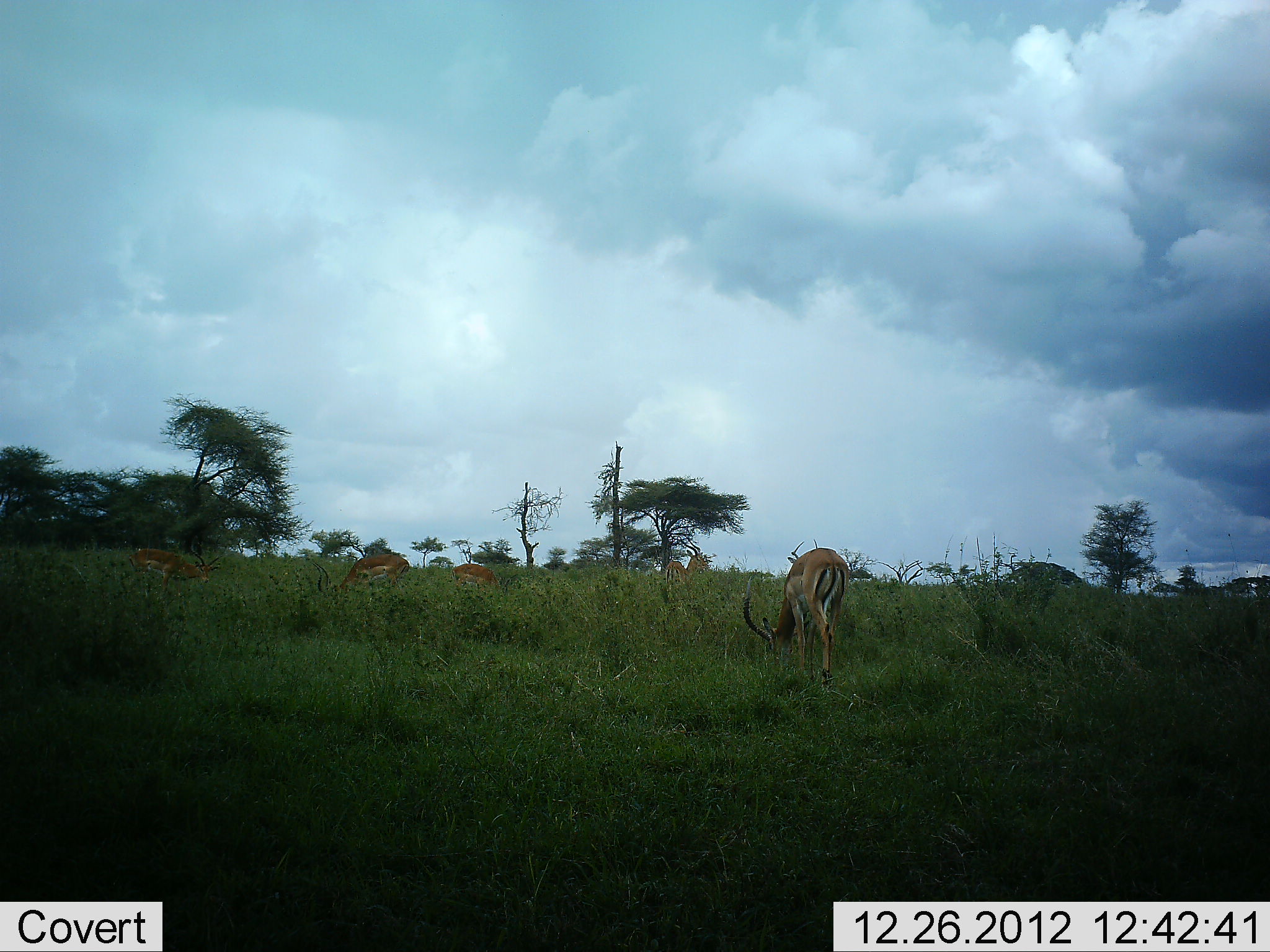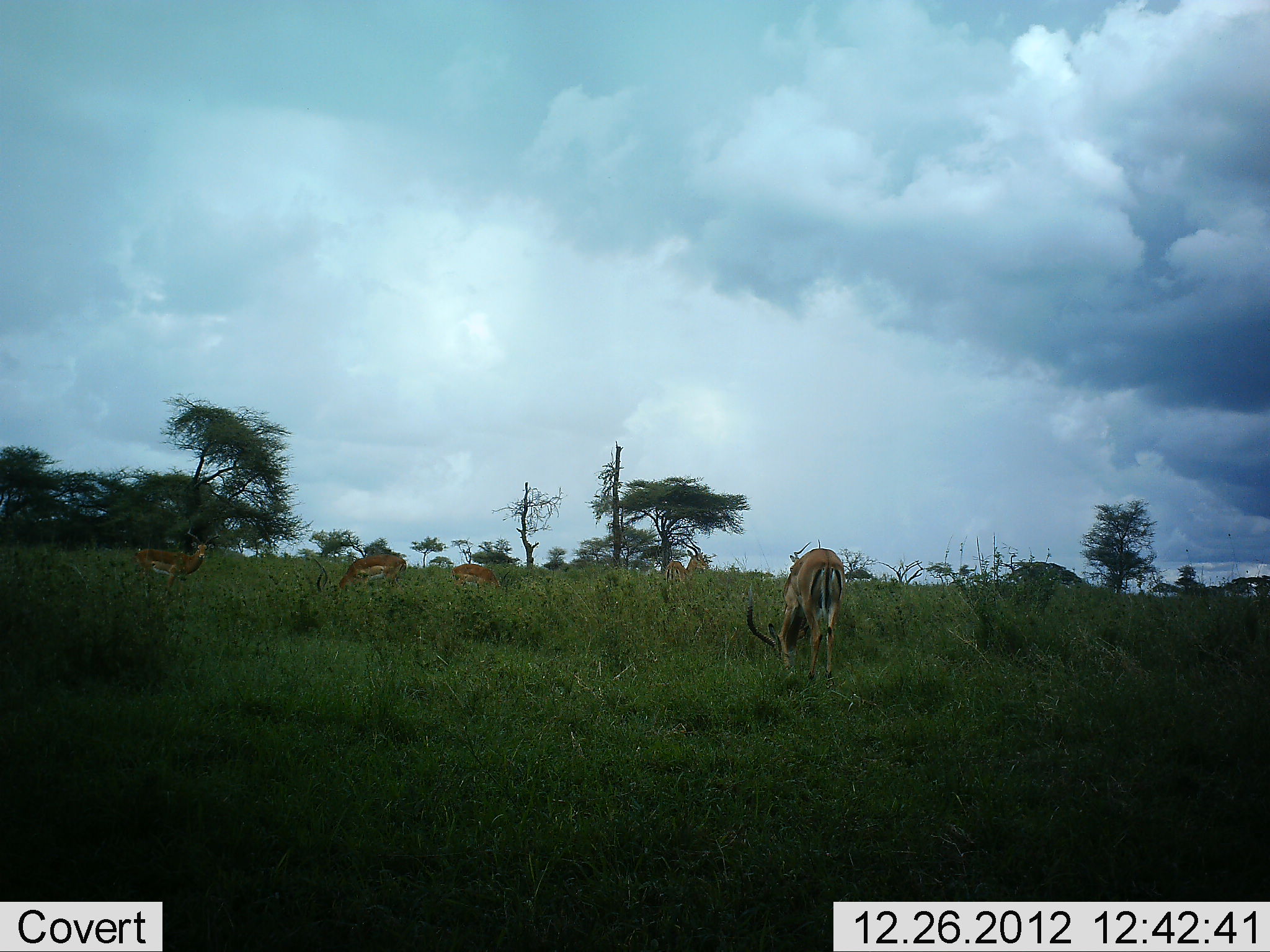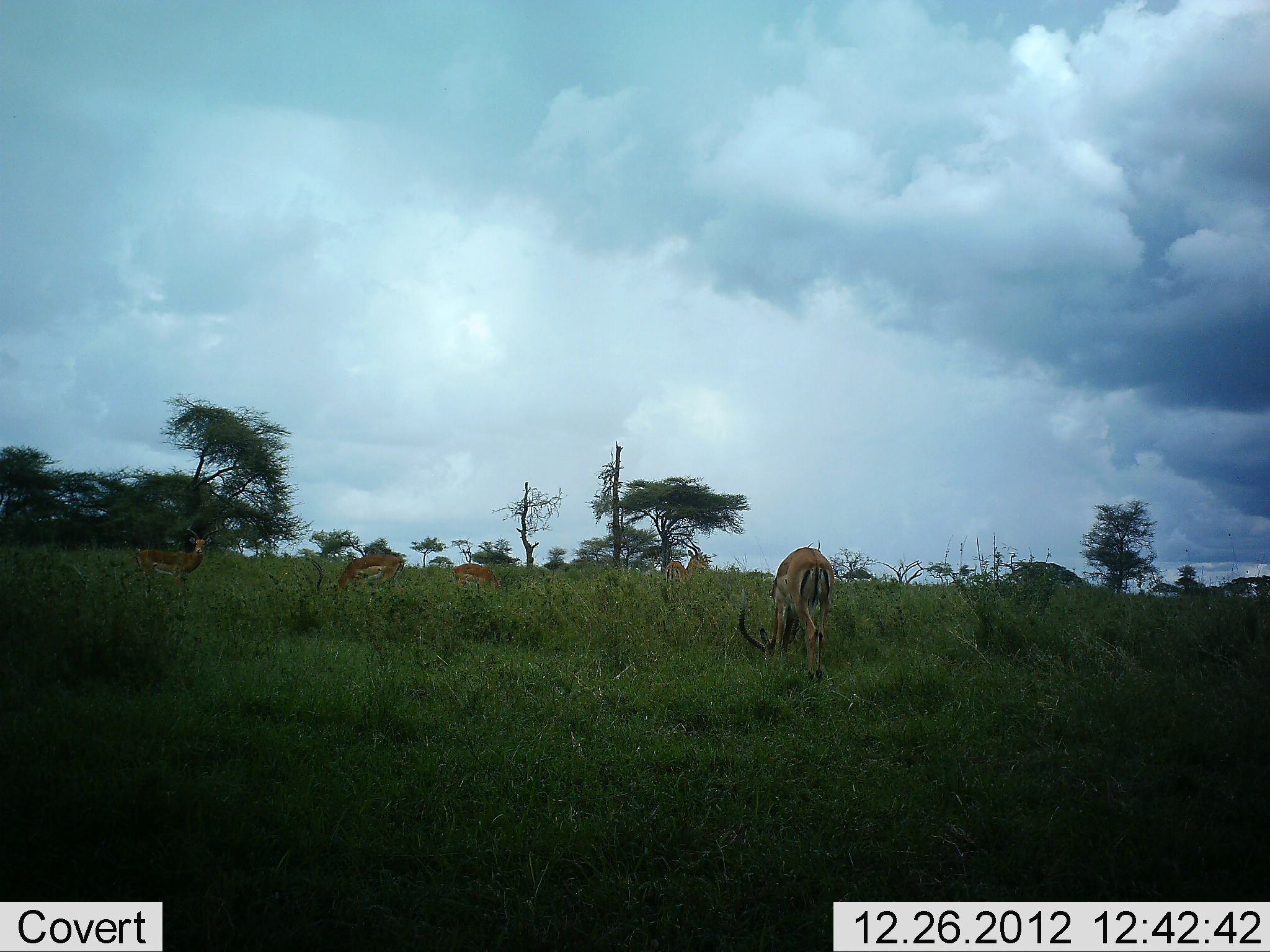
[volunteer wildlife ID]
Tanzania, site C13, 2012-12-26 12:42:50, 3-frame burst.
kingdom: Animalia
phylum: Chordata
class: Mammalia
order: Artiodactyla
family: Bovidae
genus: Aepyceros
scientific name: Aepyceros melampus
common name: impala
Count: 6.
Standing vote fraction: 43%.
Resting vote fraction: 4%.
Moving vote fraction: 9%.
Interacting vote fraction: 0%.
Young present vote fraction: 0%.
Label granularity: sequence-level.